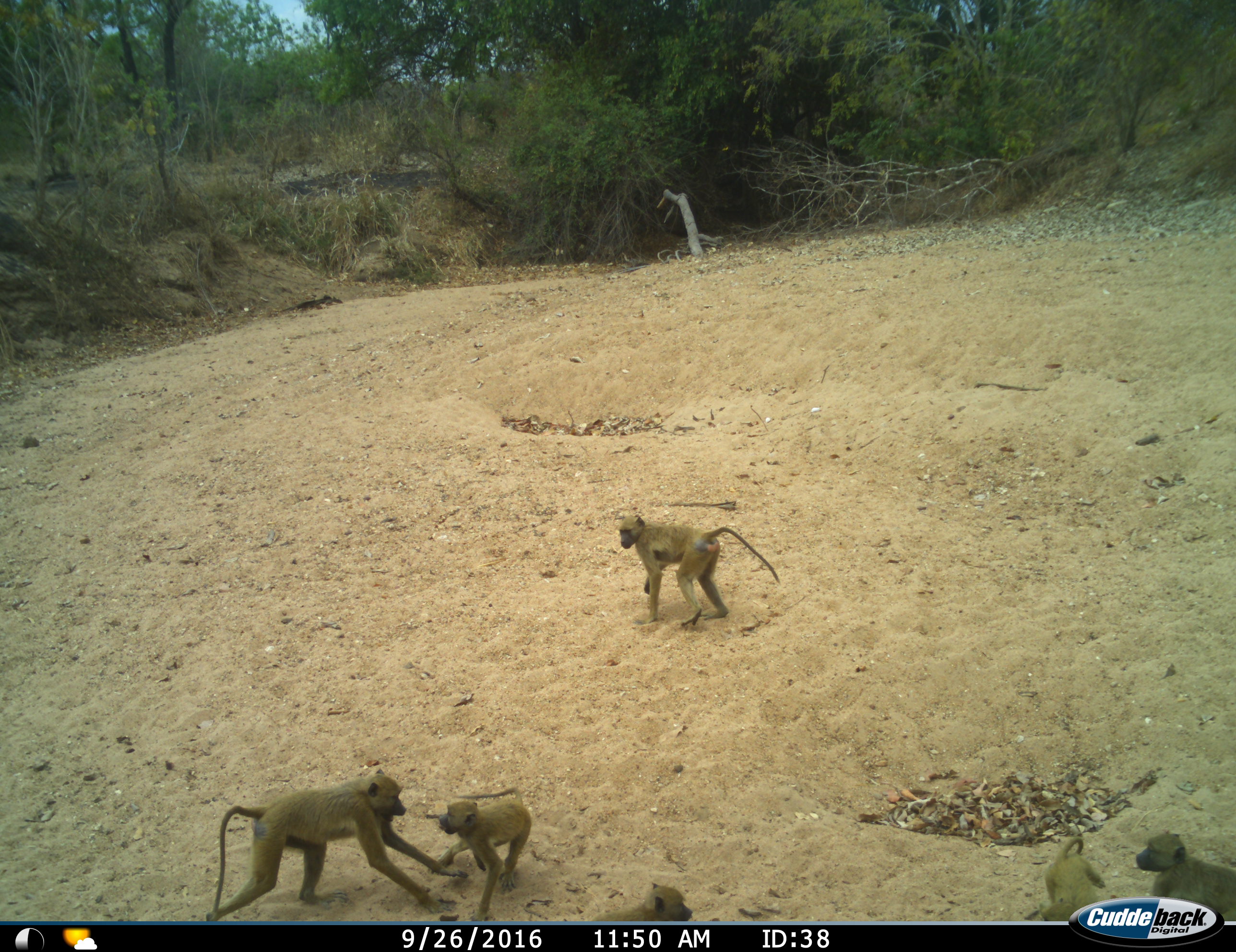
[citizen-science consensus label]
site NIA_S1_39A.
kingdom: Animalia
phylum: Chordata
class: Mammalia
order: Primates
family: Cercopithecidae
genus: Papio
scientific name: Papio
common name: baboon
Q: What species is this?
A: Baboon (Papio).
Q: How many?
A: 6.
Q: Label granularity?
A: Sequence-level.